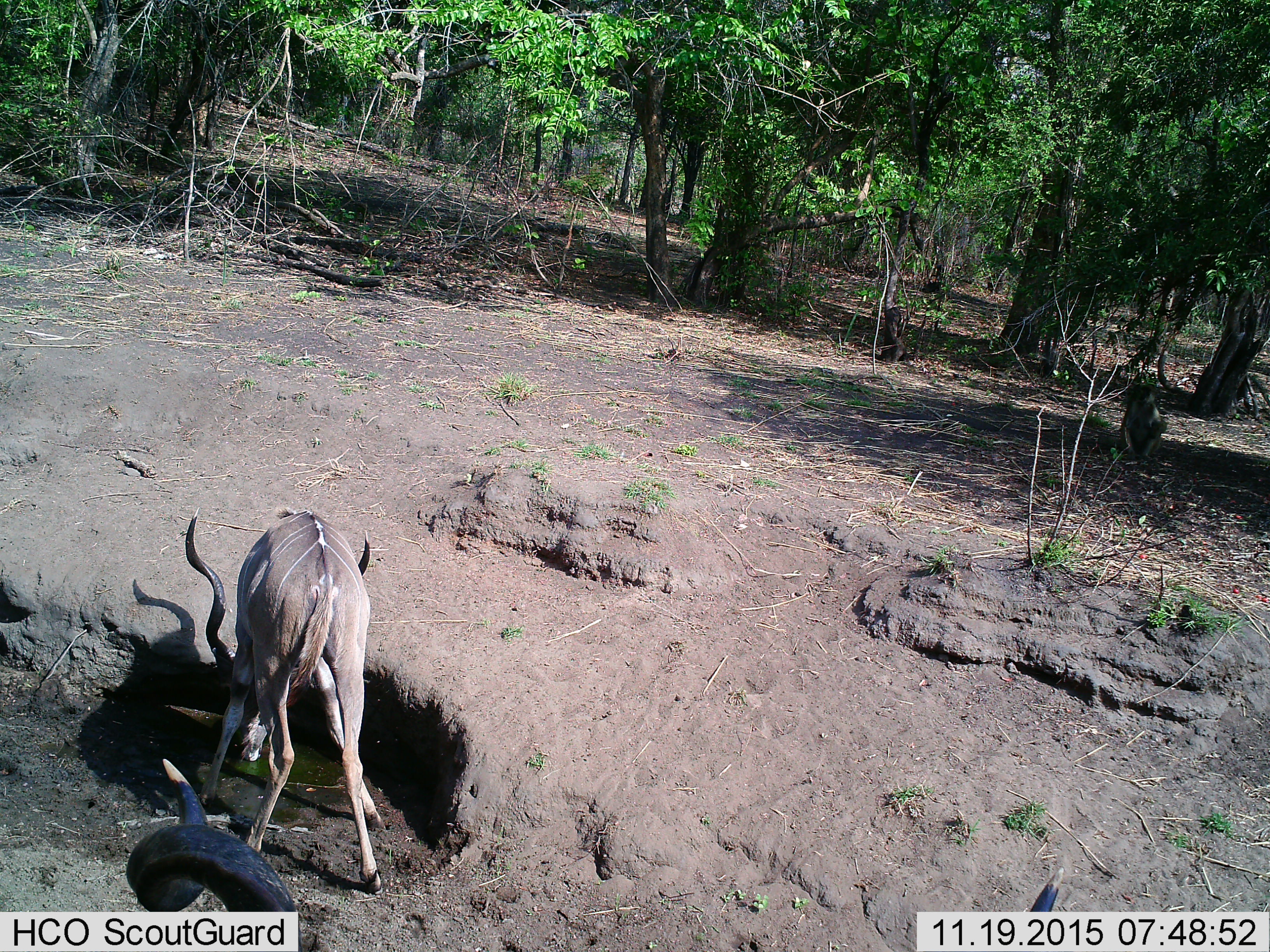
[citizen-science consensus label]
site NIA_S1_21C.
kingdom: Animalia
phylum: Chordata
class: Mammalia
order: Artiodactyla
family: Bovidae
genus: Tragelaphus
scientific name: Tragelaphus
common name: kudu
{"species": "kudu (Tragelaphus)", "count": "2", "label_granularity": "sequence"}